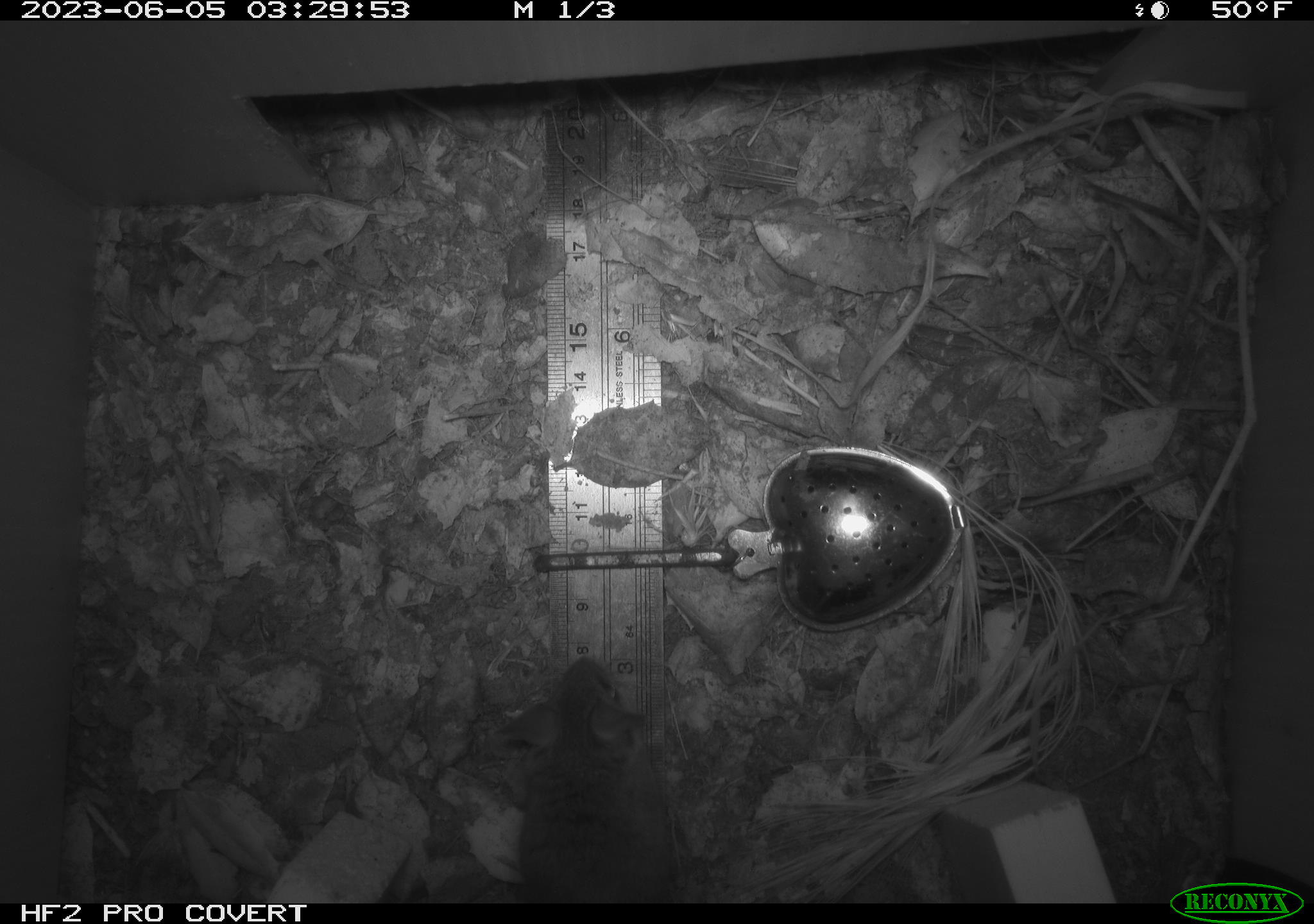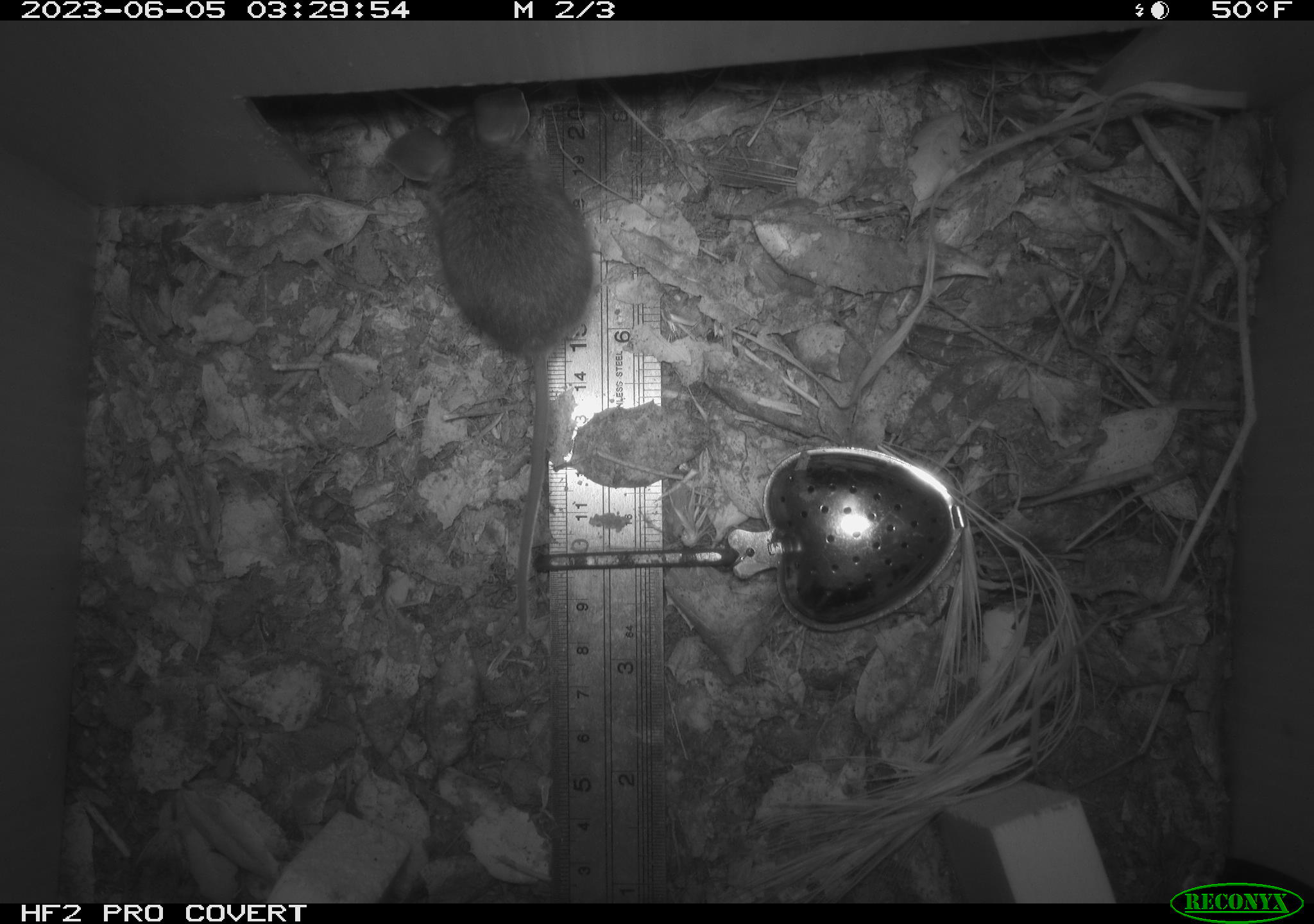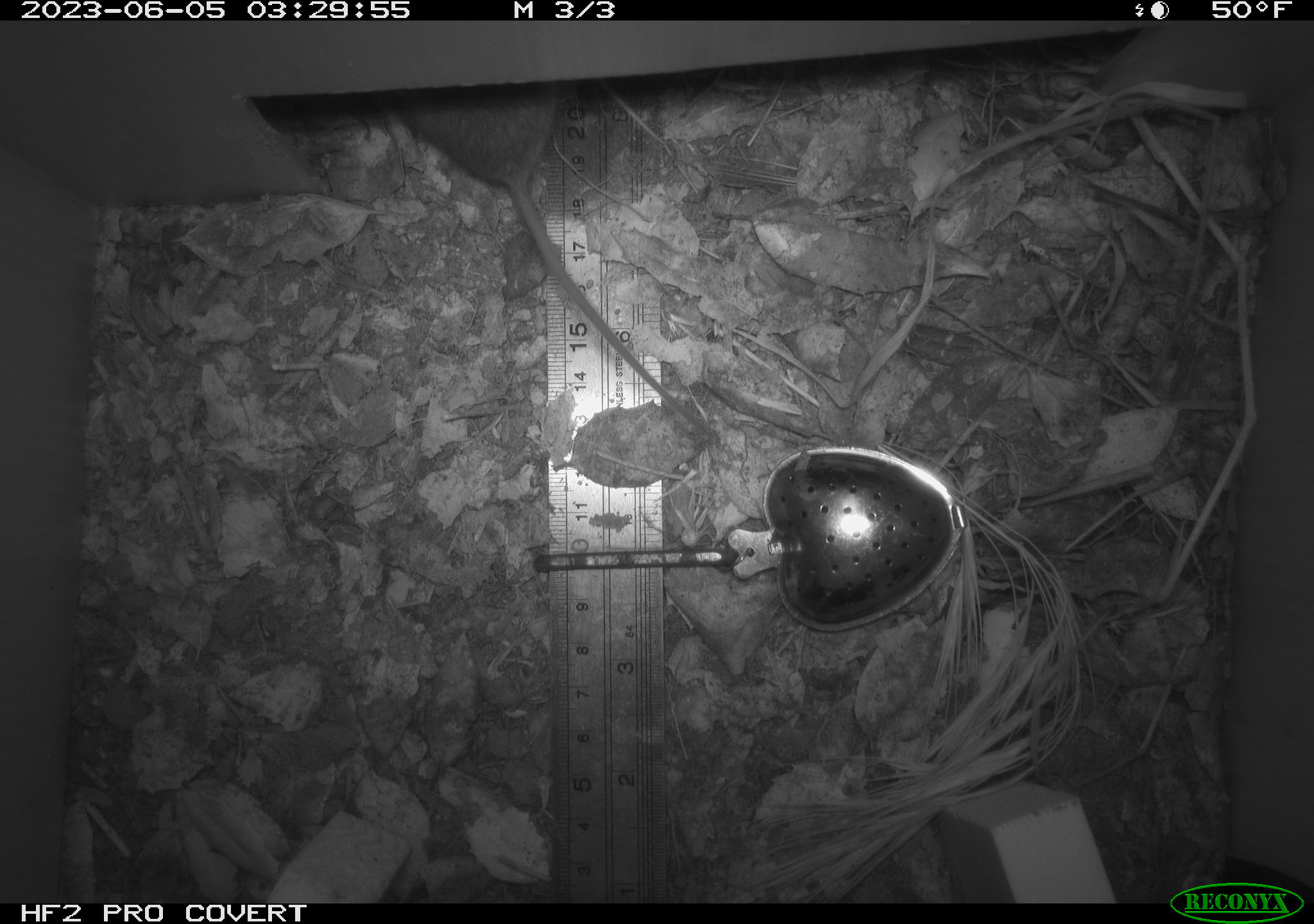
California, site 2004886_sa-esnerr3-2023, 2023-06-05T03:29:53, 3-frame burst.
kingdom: Animalia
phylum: Chordata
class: Mammalia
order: Rodentia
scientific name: Rodentia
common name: mouse species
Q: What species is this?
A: Mouse species (Rodentia).